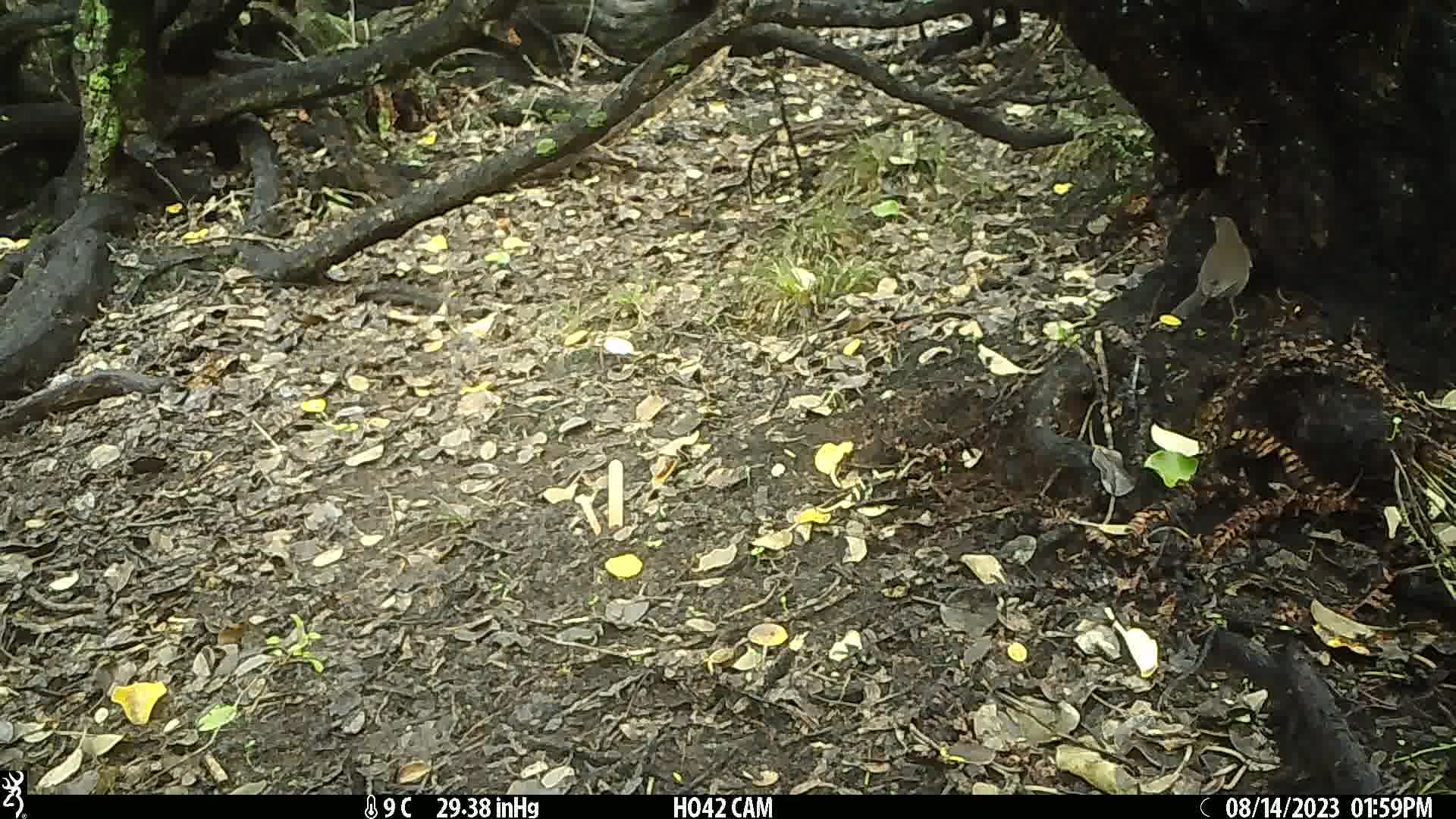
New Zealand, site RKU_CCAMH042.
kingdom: Animalia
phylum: Chordata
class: Aves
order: Passeriformes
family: Turdidae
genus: Turdus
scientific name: Turdus merula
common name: eurasian blackbird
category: blackbird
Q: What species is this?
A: Blackbird (eurasian blackbird) (Turdus merula).